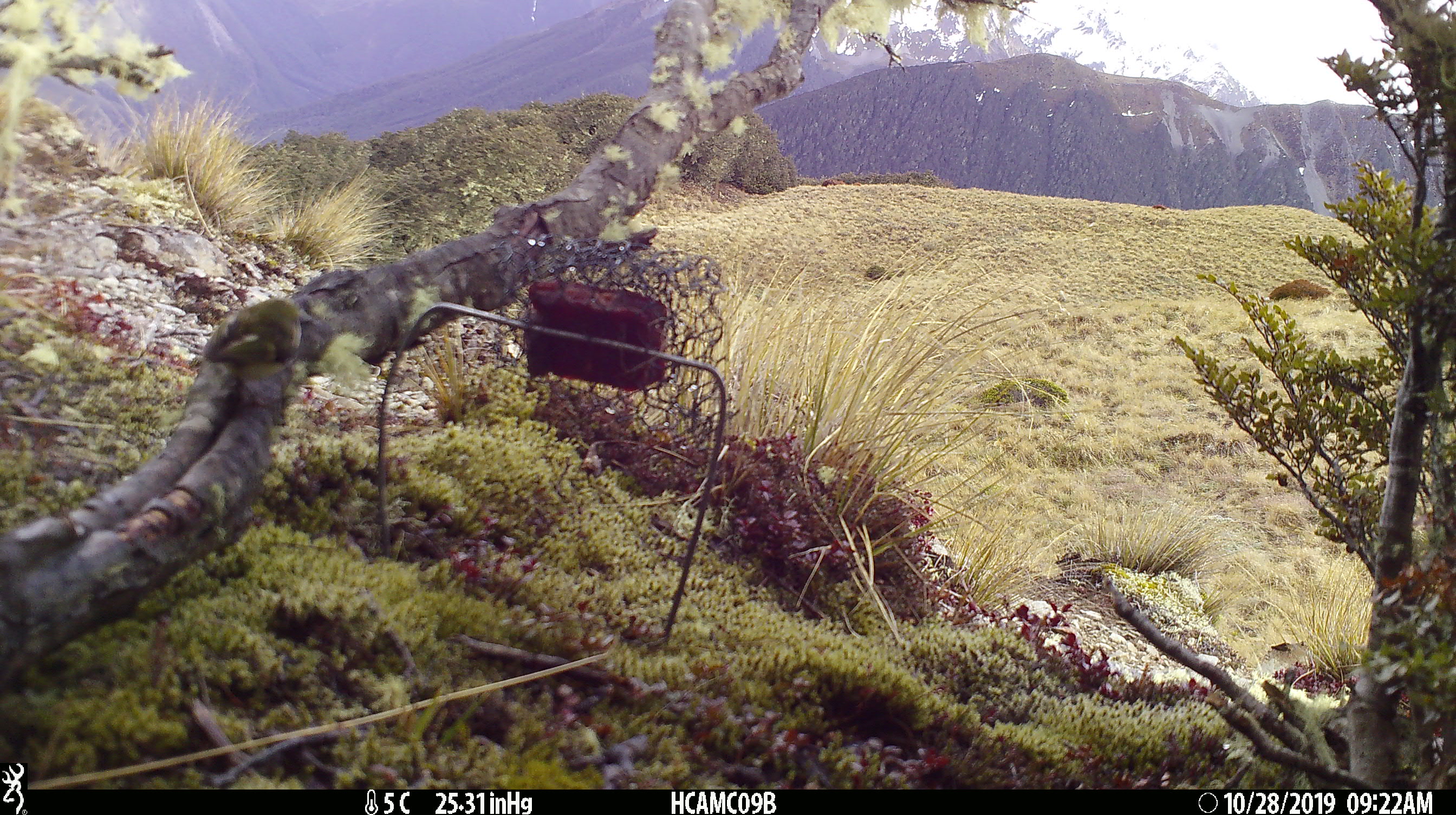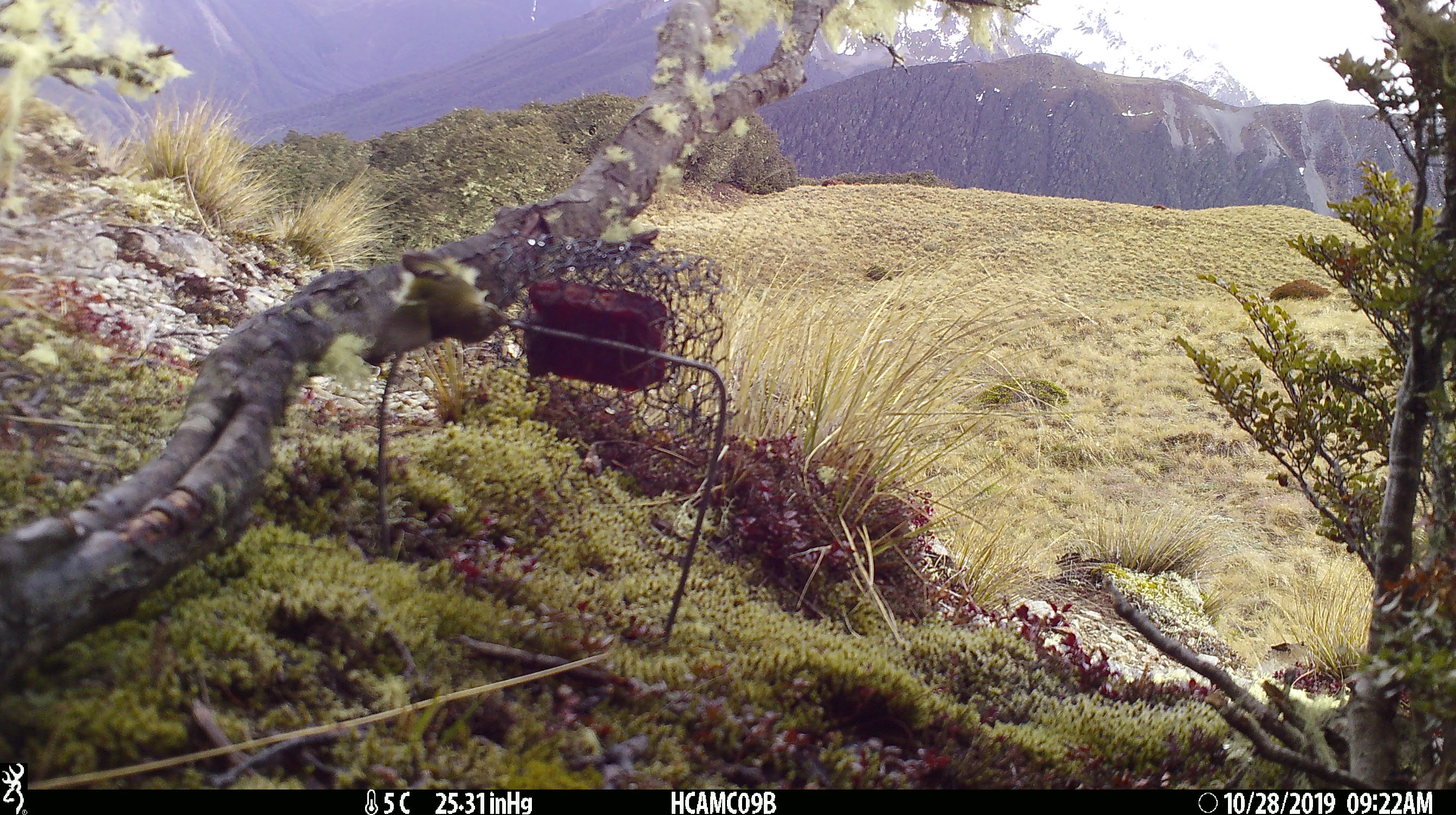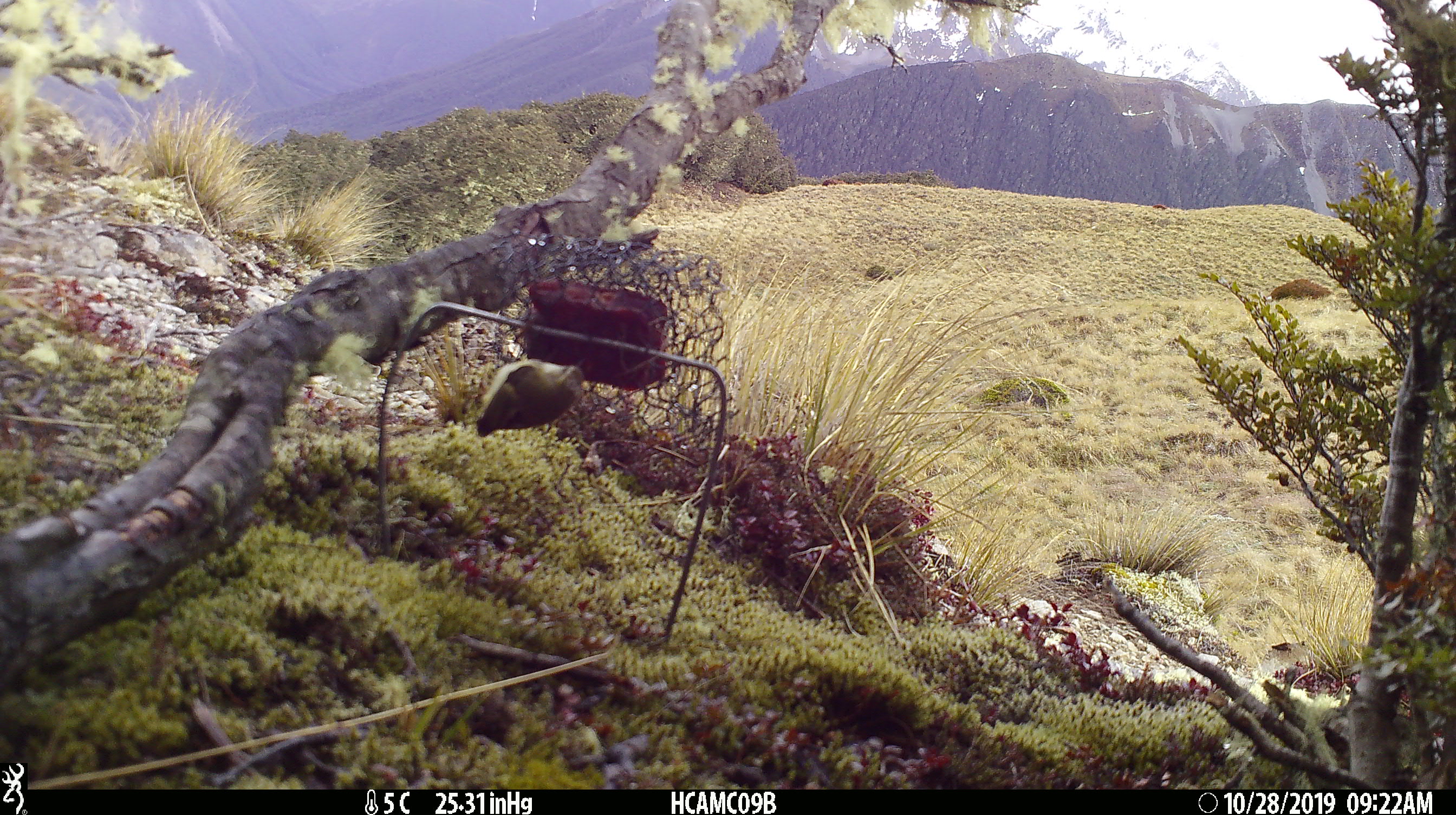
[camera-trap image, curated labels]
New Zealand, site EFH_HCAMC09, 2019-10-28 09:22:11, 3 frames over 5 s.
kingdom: Animalia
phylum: Chordata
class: Aves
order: Passeriformes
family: Acanthisittidae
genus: Acanthisitta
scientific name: Acanthisitta chloris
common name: rifleman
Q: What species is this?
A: Rifleman (Acanthisitta chloris).